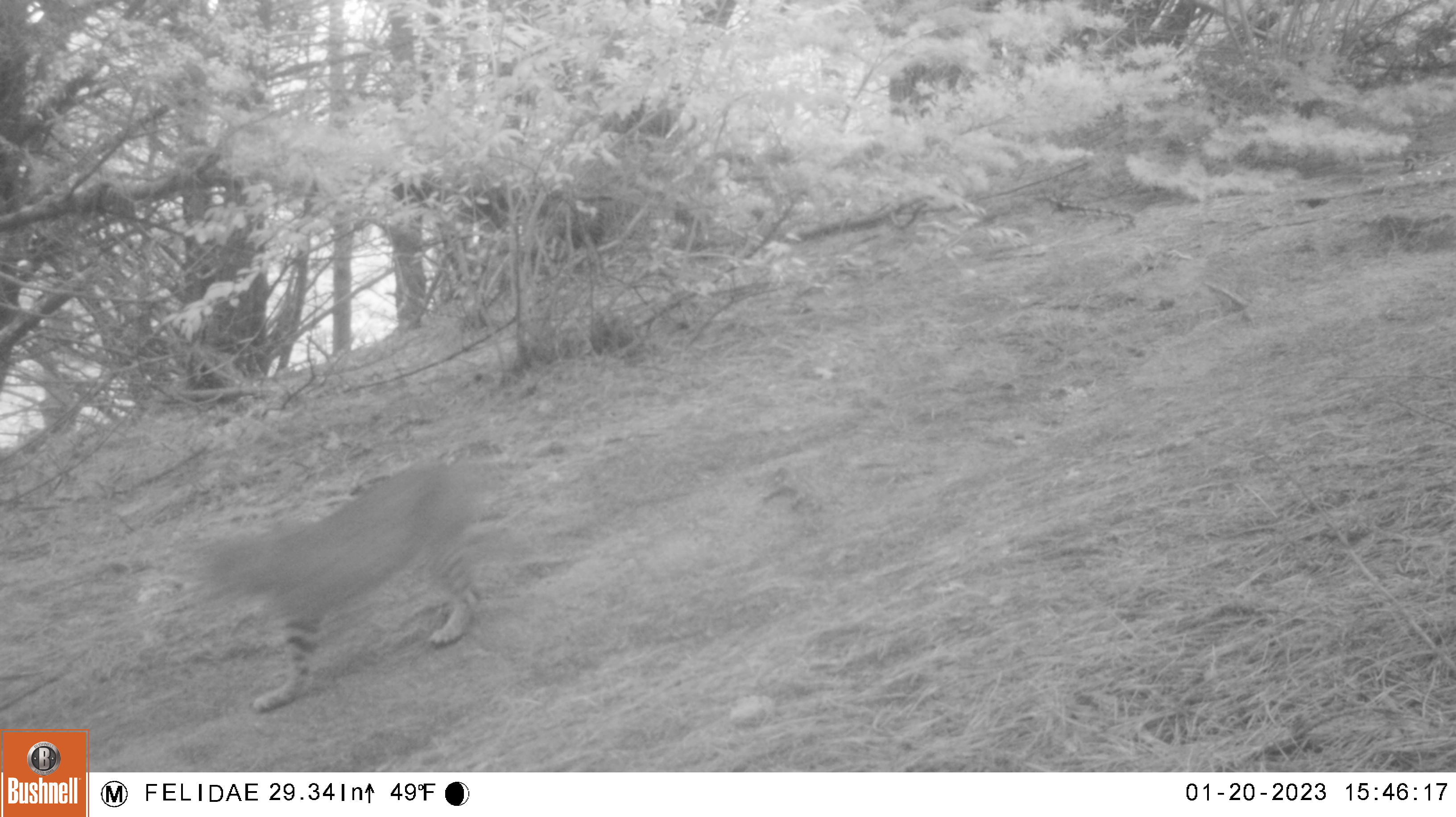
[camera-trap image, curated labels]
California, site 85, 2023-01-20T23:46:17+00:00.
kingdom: Animalia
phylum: Chordata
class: Mammalia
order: Carnivora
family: Felidae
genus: Lynx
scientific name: Lynx rufus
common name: bobcat